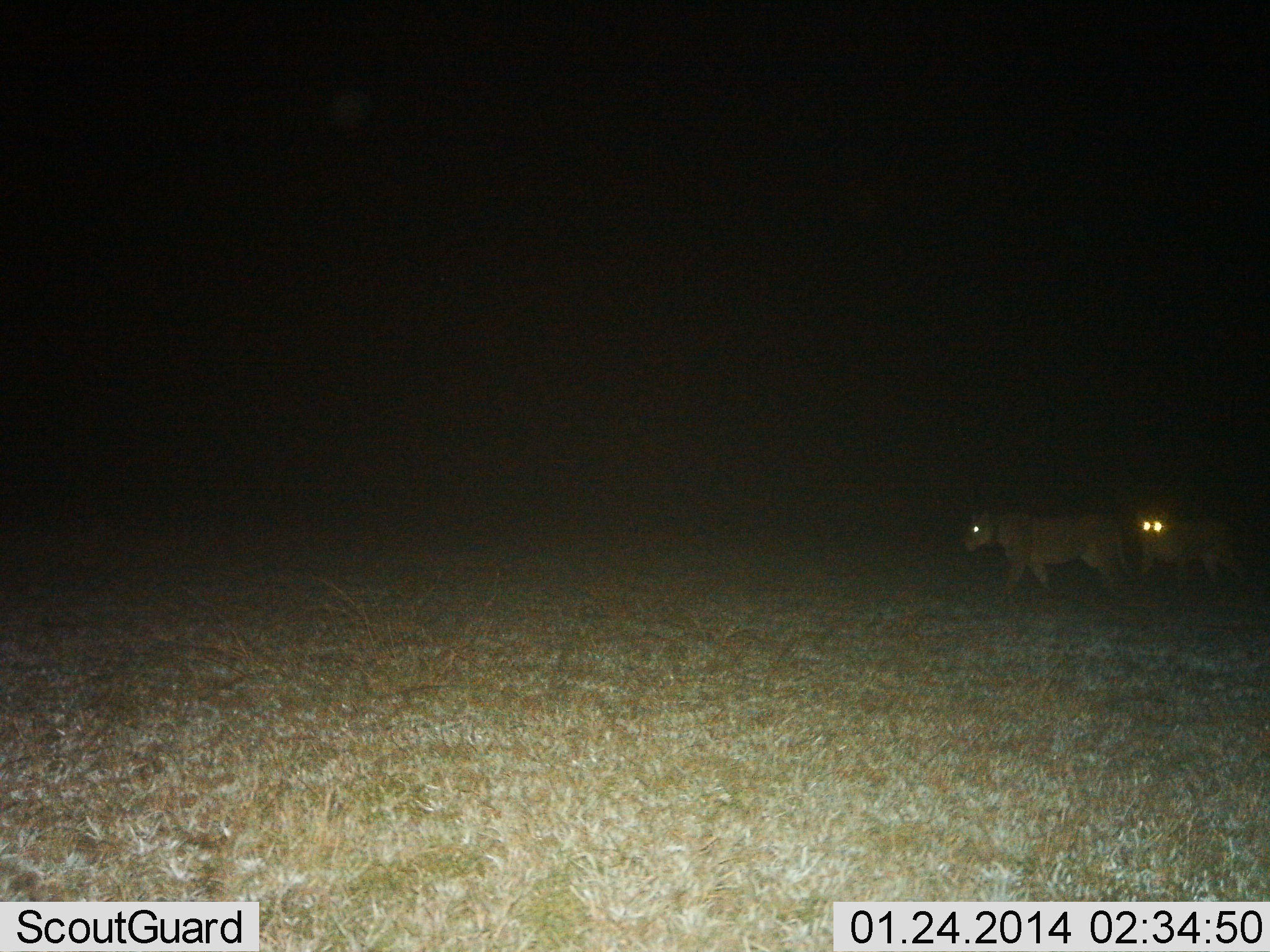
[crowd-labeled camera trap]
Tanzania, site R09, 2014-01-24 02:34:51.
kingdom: Animalia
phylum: Chordata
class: Mammalia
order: Carnivora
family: Felidae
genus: Panthera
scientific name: Panthera leo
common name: lion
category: lionfemale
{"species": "lionfemale (lion) (Panthera leo)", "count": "2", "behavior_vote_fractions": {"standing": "0%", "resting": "0%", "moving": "100%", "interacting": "0%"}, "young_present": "0%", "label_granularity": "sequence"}